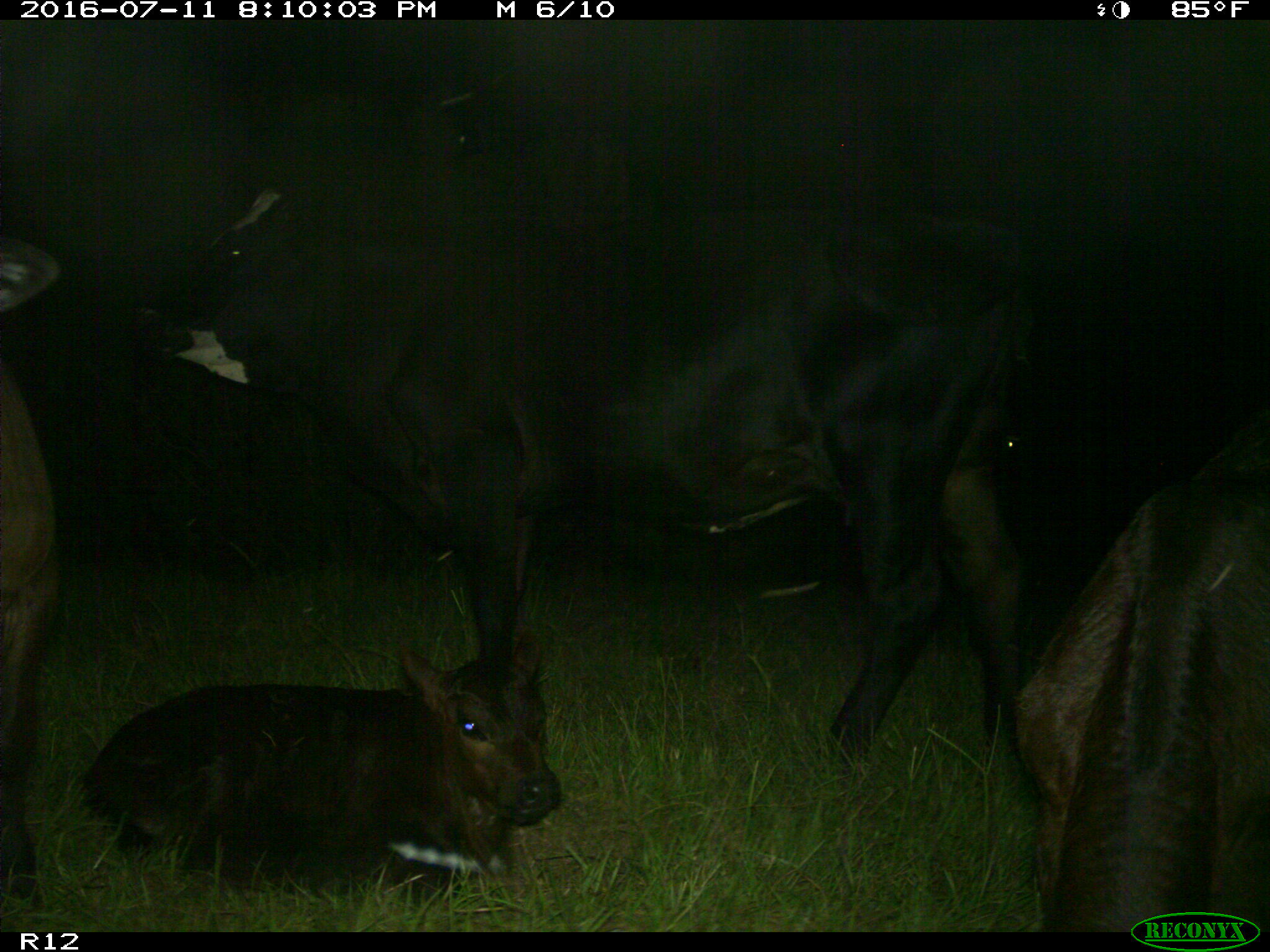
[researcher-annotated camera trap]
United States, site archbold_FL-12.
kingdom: Animalia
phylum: Chordata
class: Mammalia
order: Artiodactyla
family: Bovidae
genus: Bos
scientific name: Bos taurus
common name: domestic cow